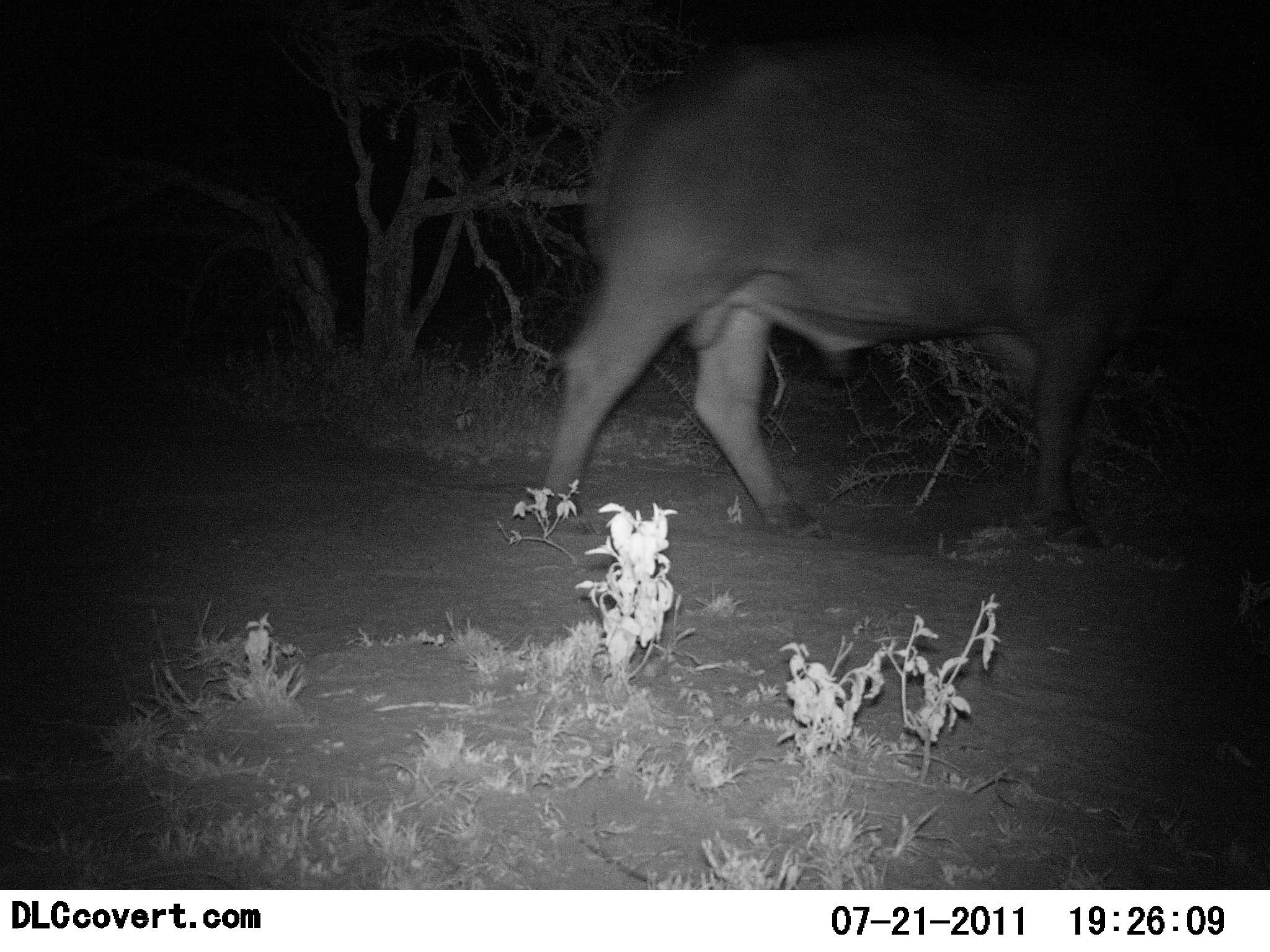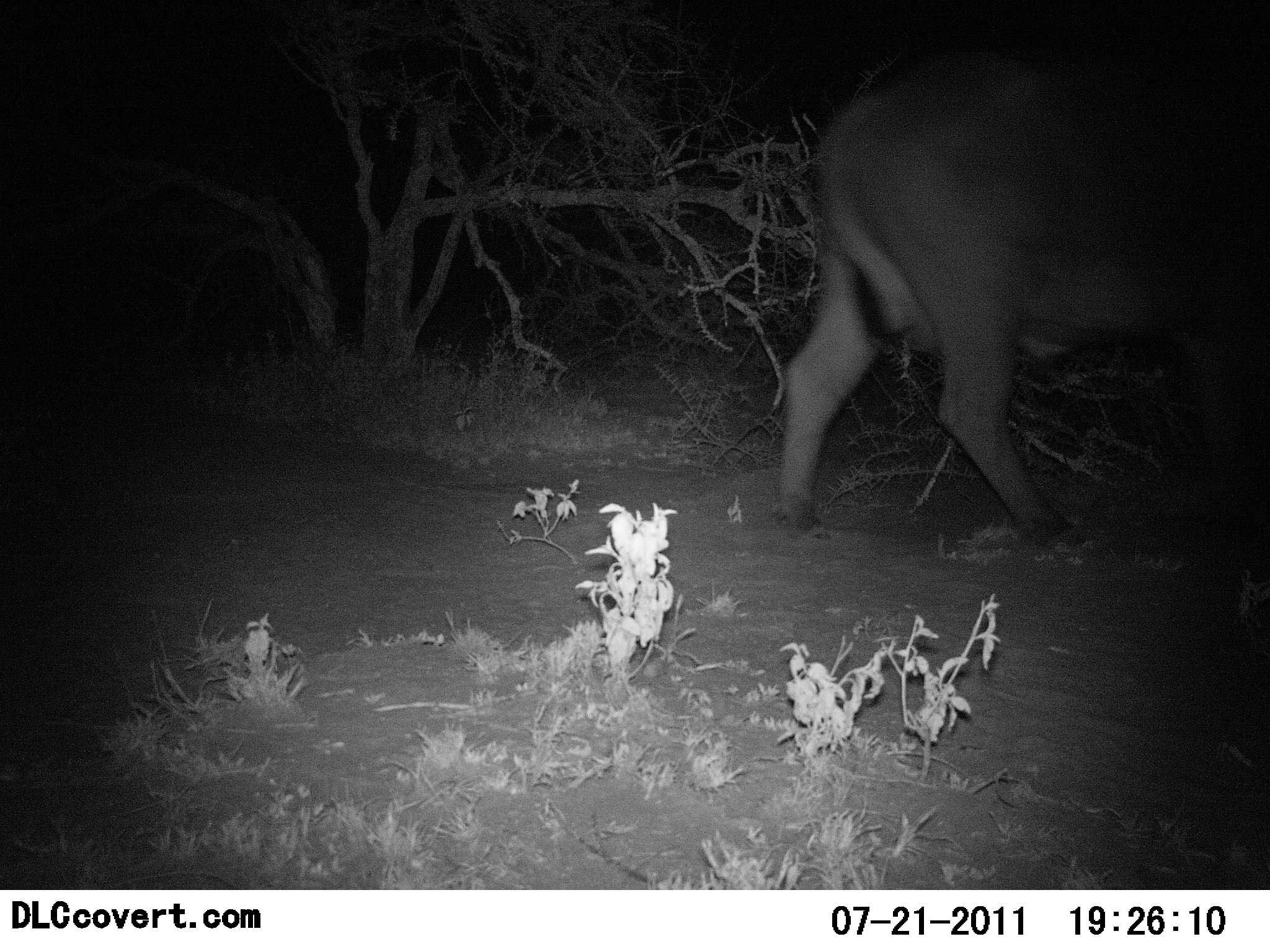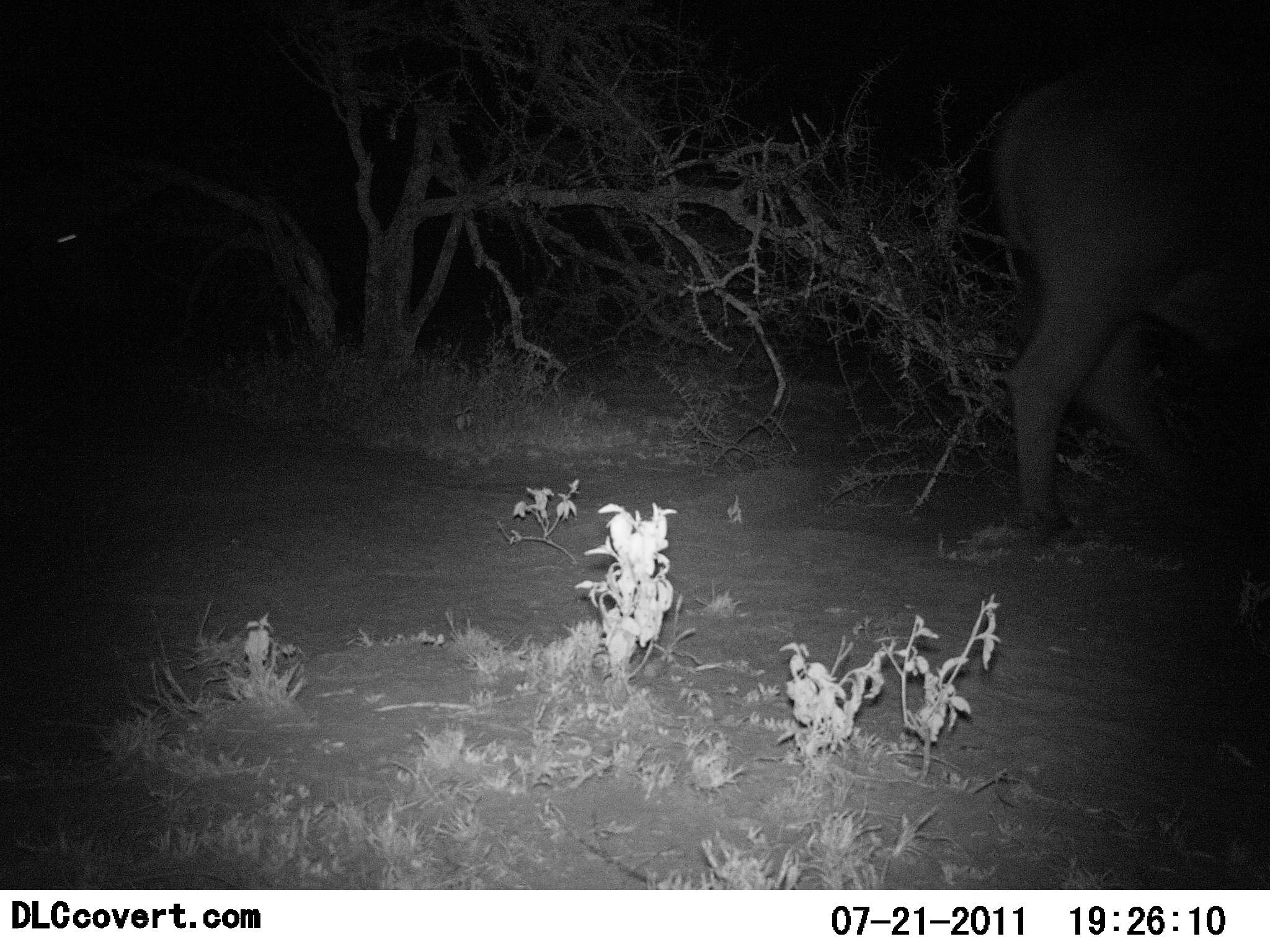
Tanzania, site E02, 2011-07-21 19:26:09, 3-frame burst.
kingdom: Animalia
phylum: Chordata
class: Mammalia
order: Artiodactyla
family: Bovidae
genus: Syncerus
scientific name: Syncerus caffer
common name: cape buffalo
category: buffalo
Buffalo (cape buffalo) (Syncerus caffer), count 1. Behavior (volunteer vote fractions): standing 0%, resting 0%, moving 100%, interacting 0%. Young present (vote fraction): 0%. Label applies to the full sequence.